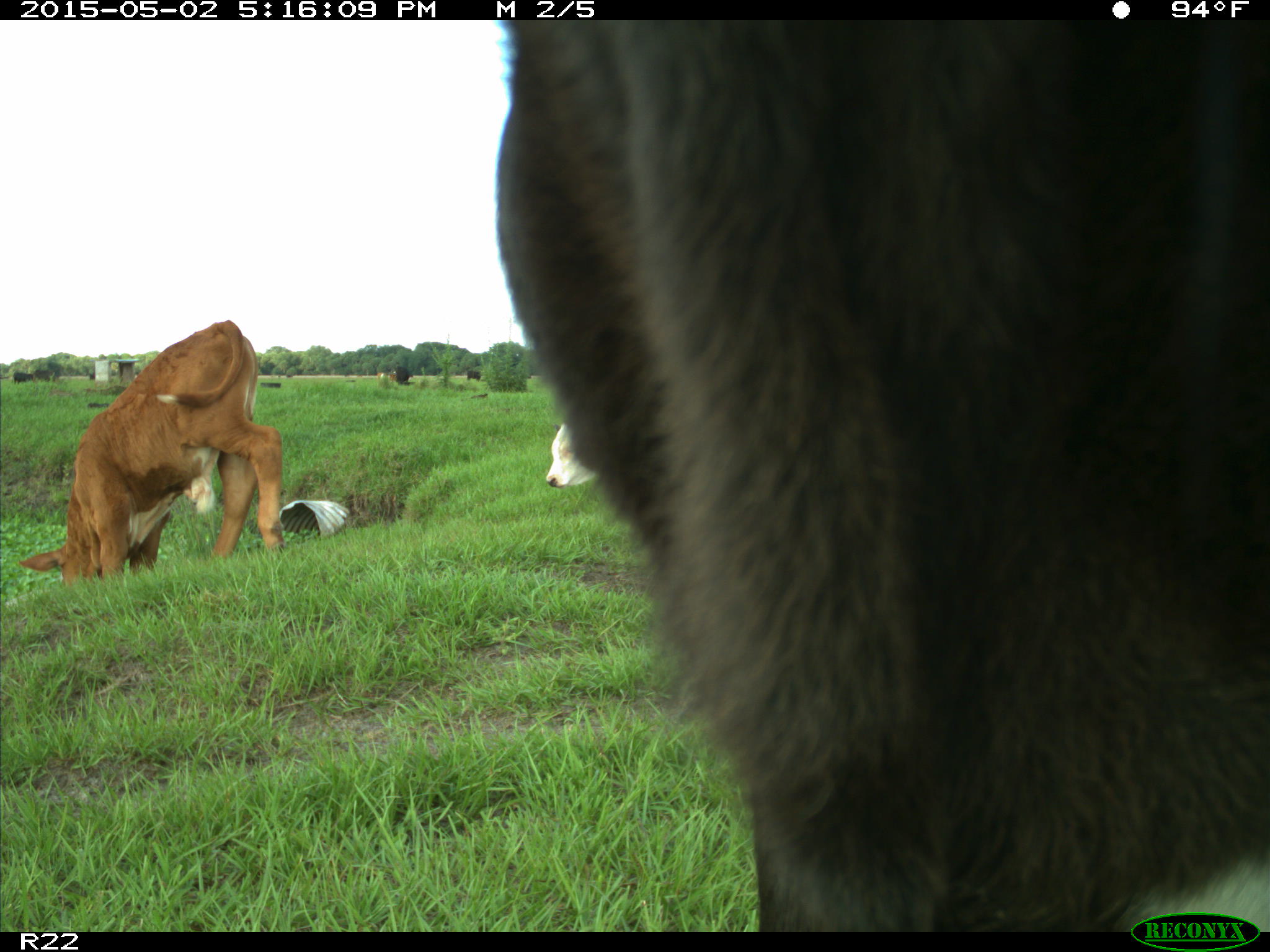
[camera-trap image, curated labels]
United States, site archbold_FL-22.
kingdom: Animalia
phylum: Chordata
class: Mammalia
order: Artiodactyla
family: Bovidae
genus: Bos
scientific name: Bos taurus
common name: domestic cow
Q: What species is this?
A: Bos taurus (domestic cow).